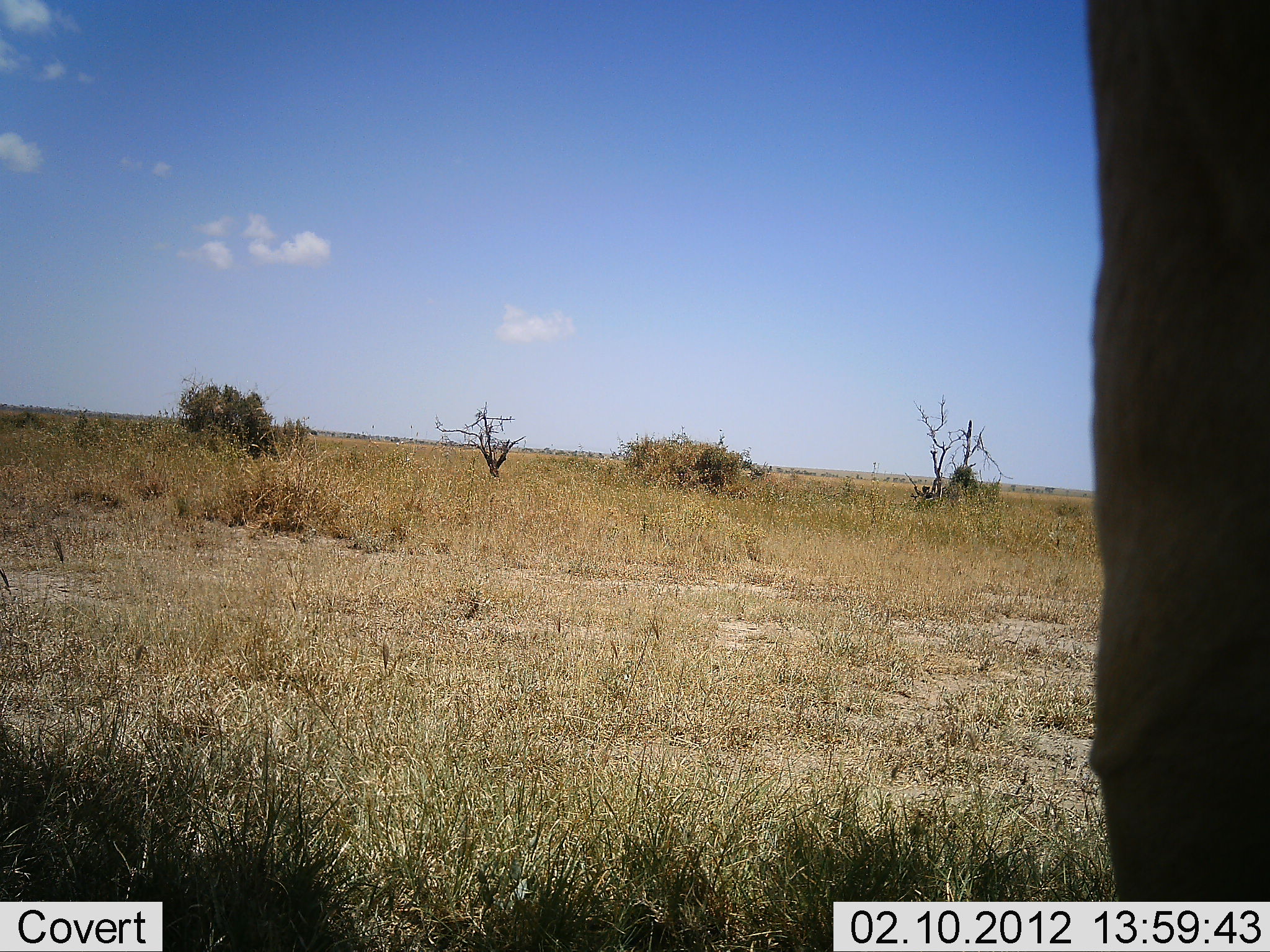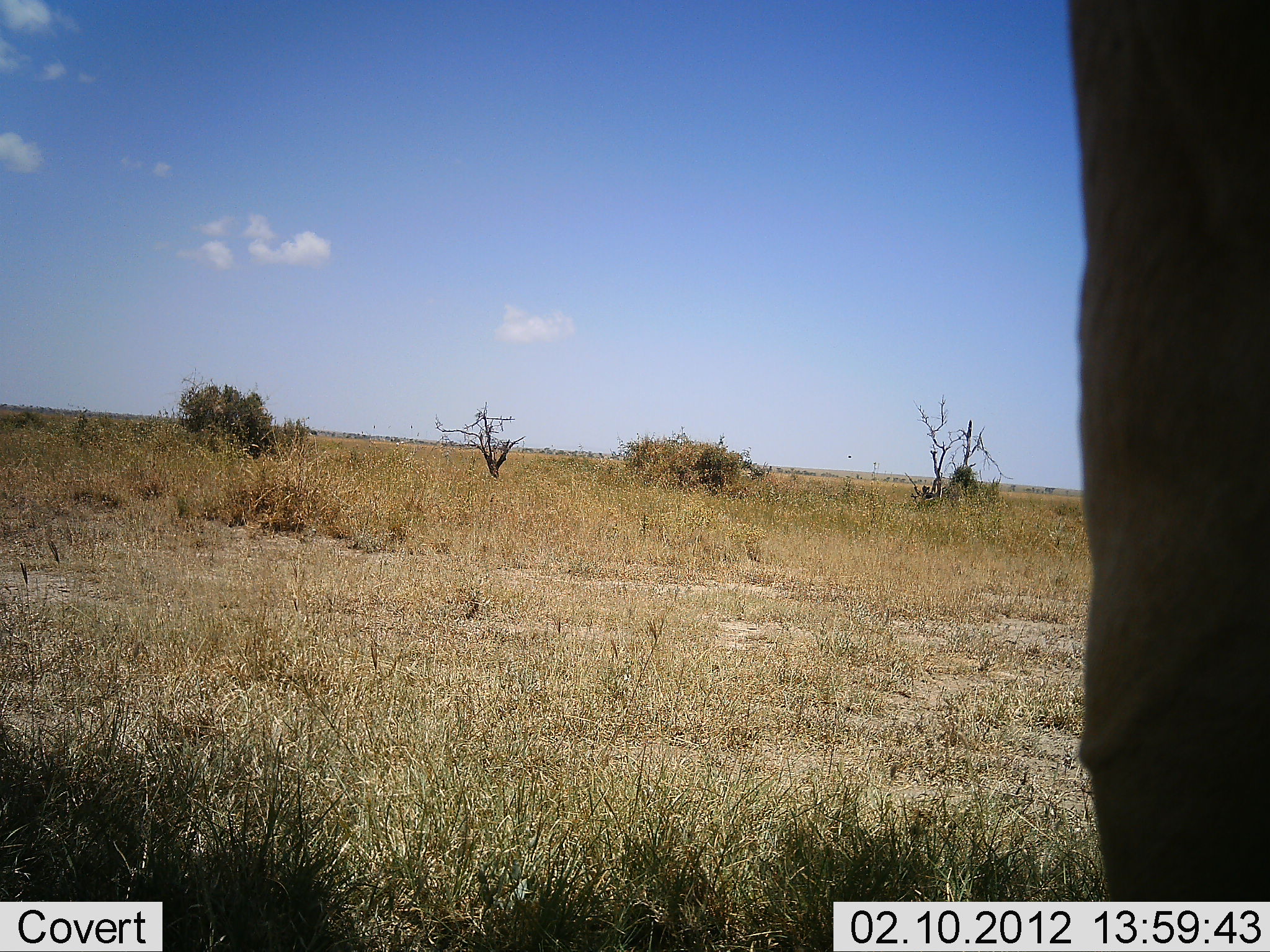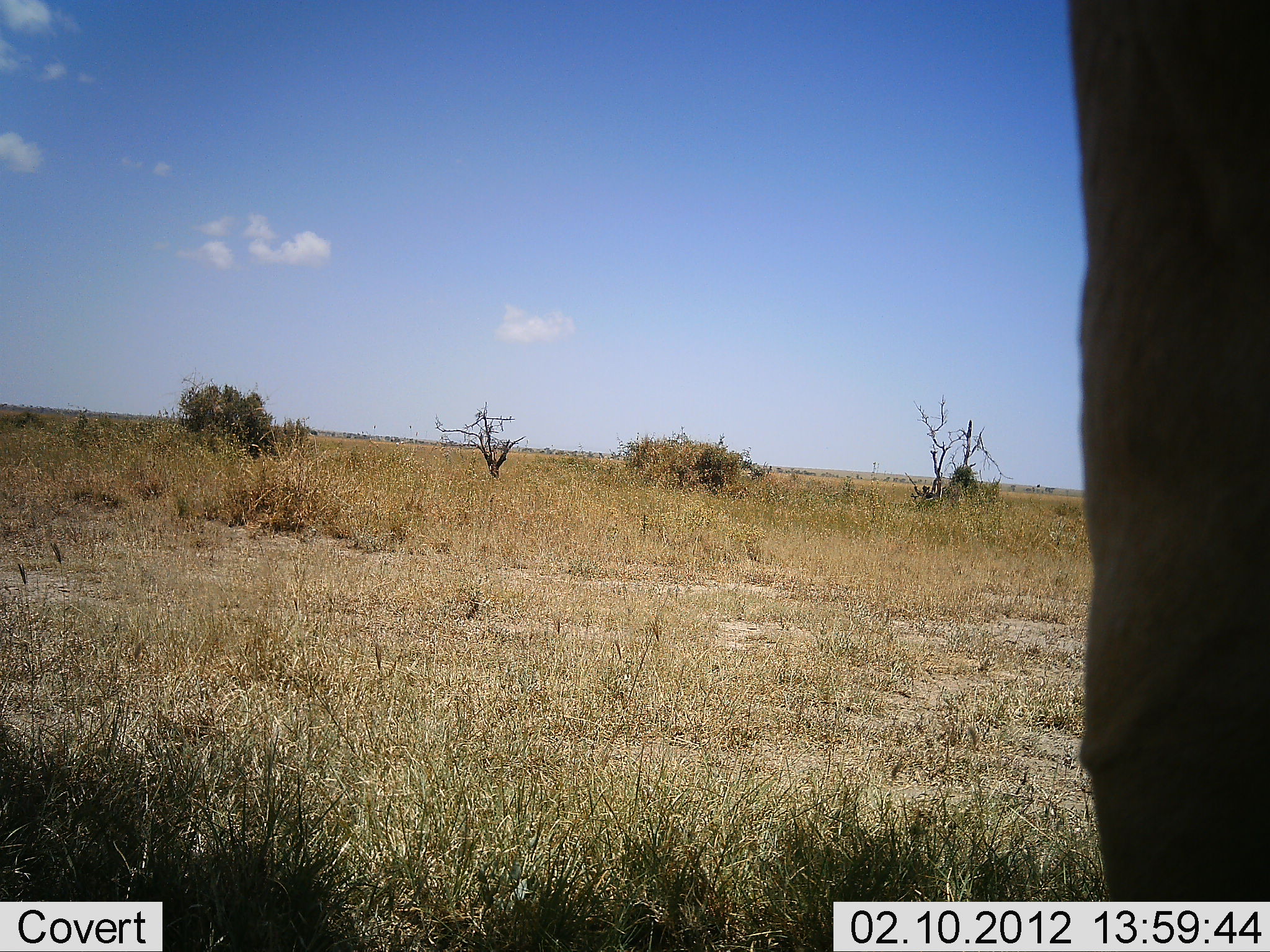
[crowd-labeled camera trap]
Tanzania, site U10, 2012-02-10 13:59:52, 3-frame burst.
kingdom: Animalia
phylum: Chordata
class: Mammalia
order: Artiodactyla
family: Bovidae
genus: Alcelaphus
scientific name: Alcelaphus buselaphus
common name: hartebeest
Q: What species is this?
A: Hartebeest (Alcelaphus buselaphus).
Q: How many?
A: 1.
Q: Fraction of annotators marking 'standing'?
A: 100%.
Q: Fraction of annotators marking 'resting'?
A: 0%.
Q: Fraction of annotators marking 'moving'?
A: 0%.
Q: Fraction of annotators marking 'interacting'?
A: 0%.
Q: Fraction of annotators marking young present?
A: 0%.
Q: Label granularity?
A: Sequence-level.